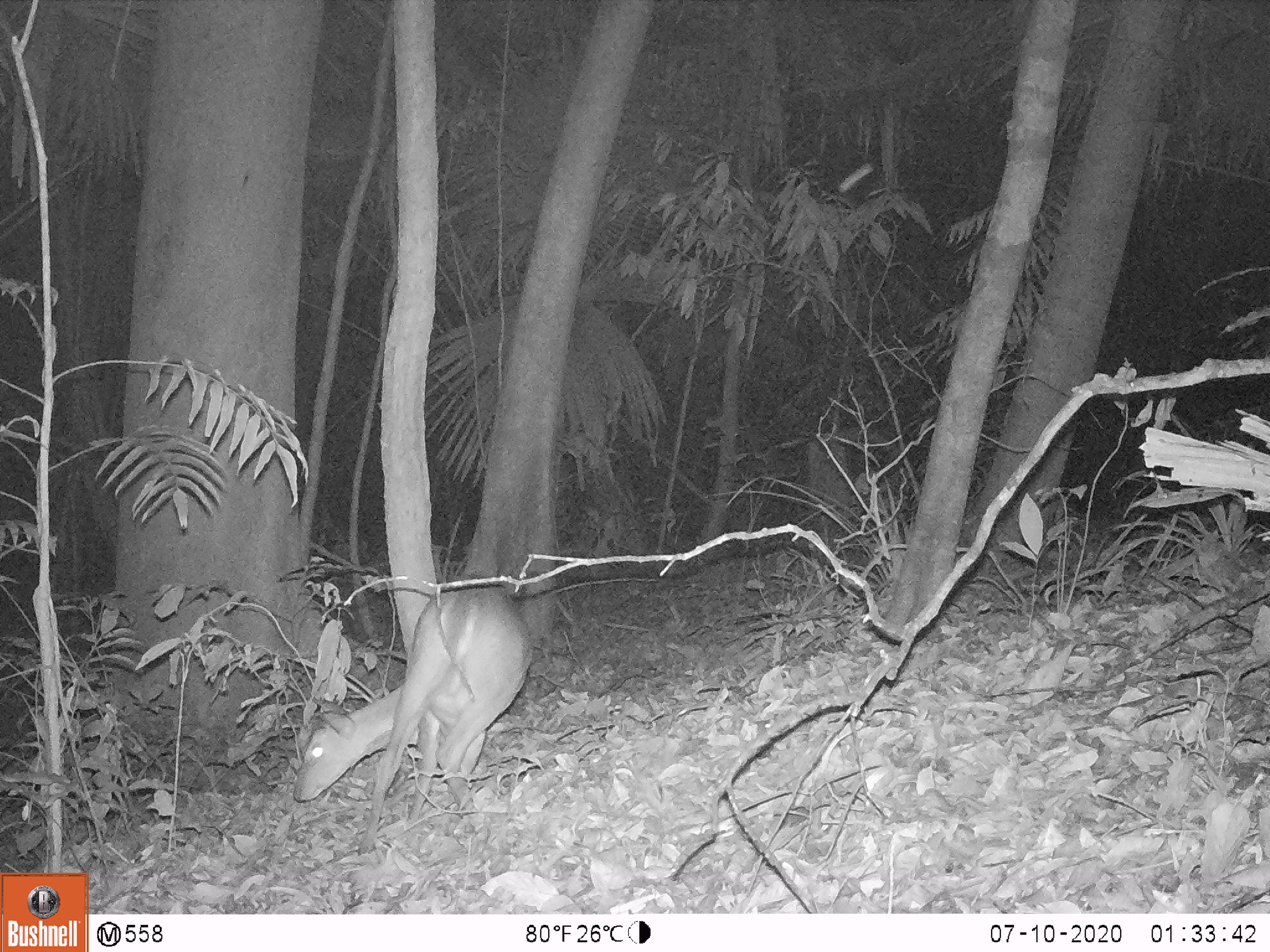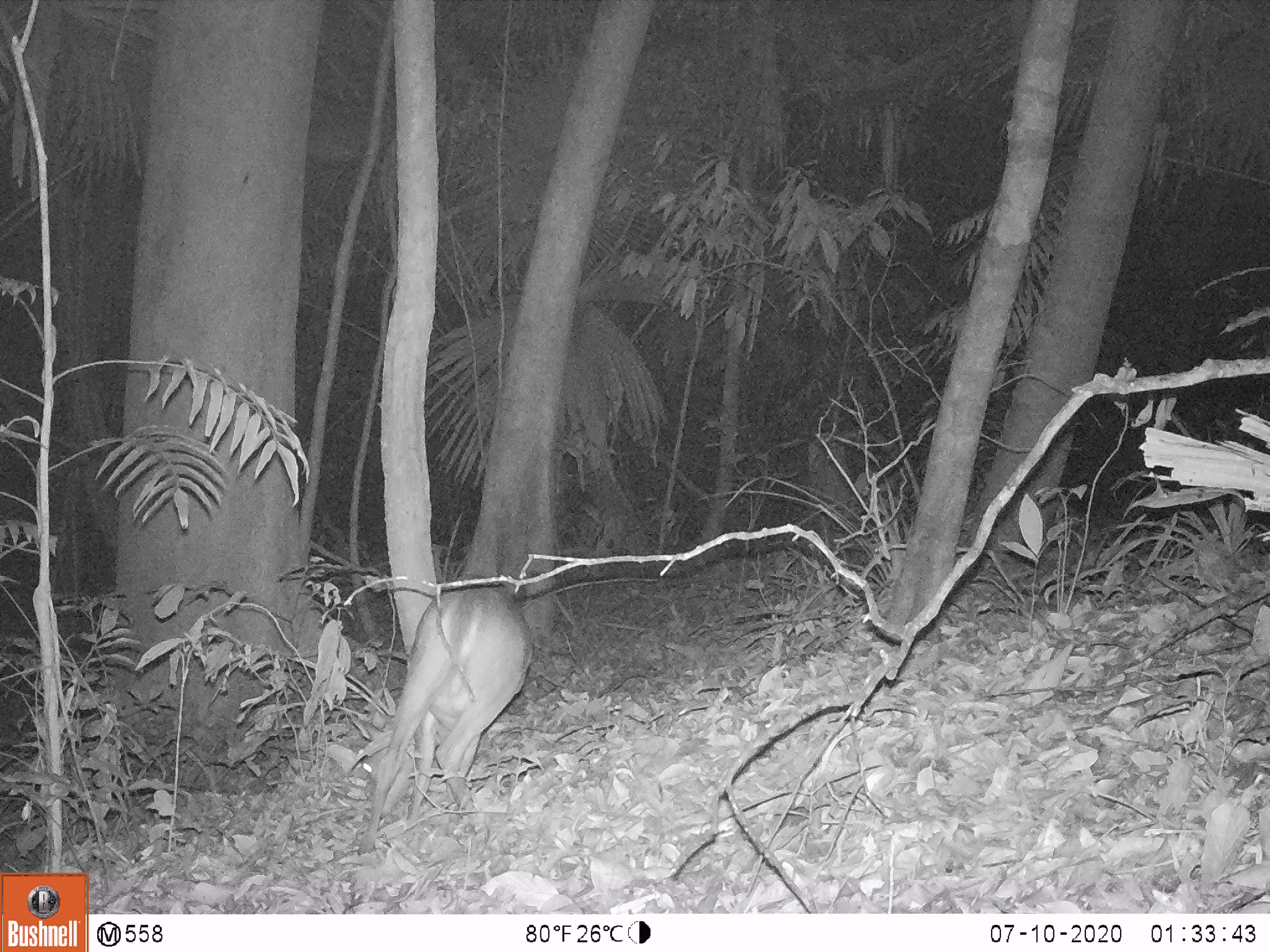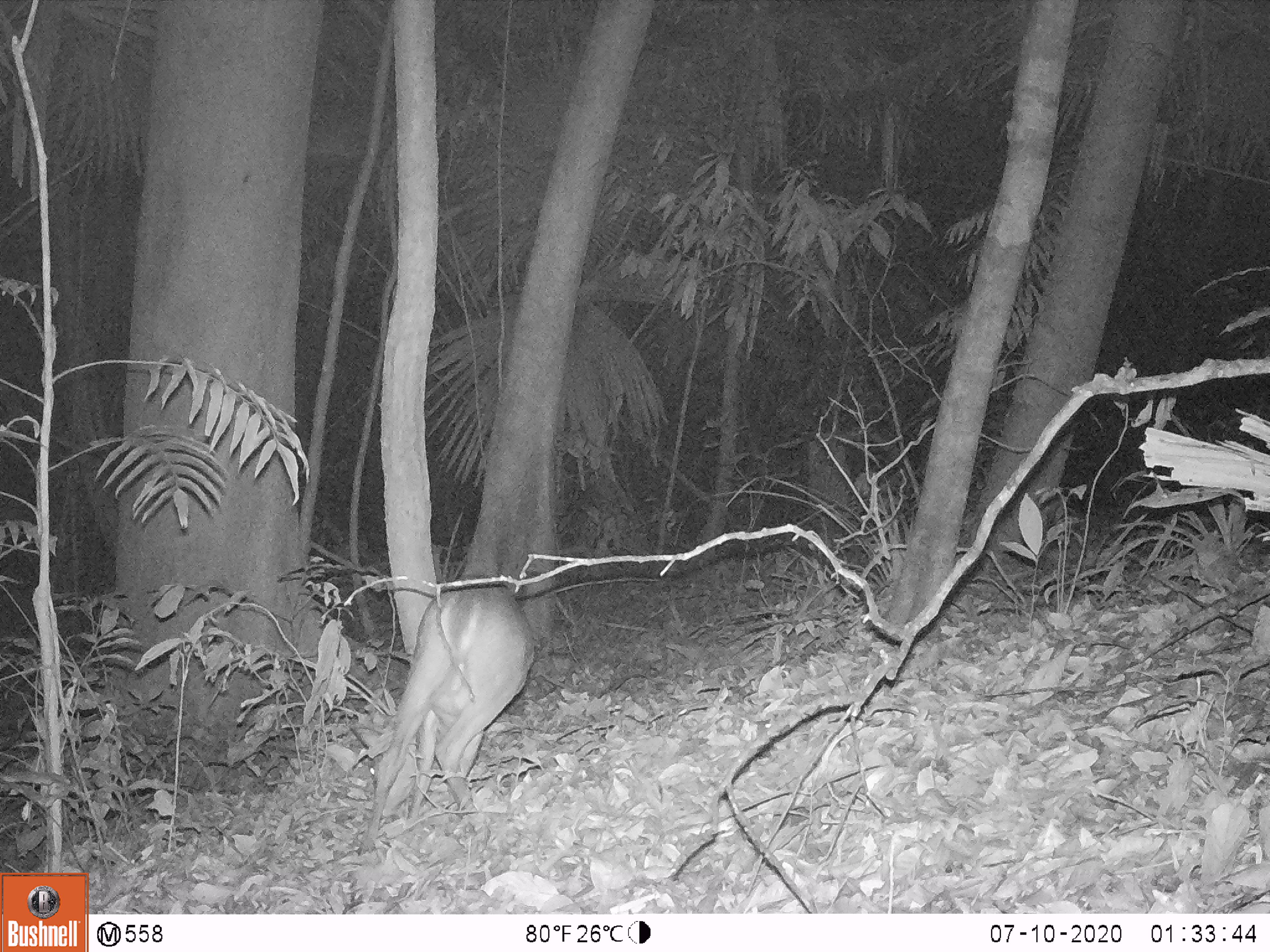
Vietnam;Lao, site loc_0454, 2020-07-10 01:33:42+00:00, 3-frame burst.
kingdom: Animalia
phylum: Chordata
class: Mammalia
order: Artiodactyla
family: Cervidae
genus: Muntiacus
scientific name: Muntiacus vuquangensis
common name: large-antlered muntjac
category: large antlered muntjac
Large antlered muntjac (large-antlered muntjac) (Muntiacus vuquangensis). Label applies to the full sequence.